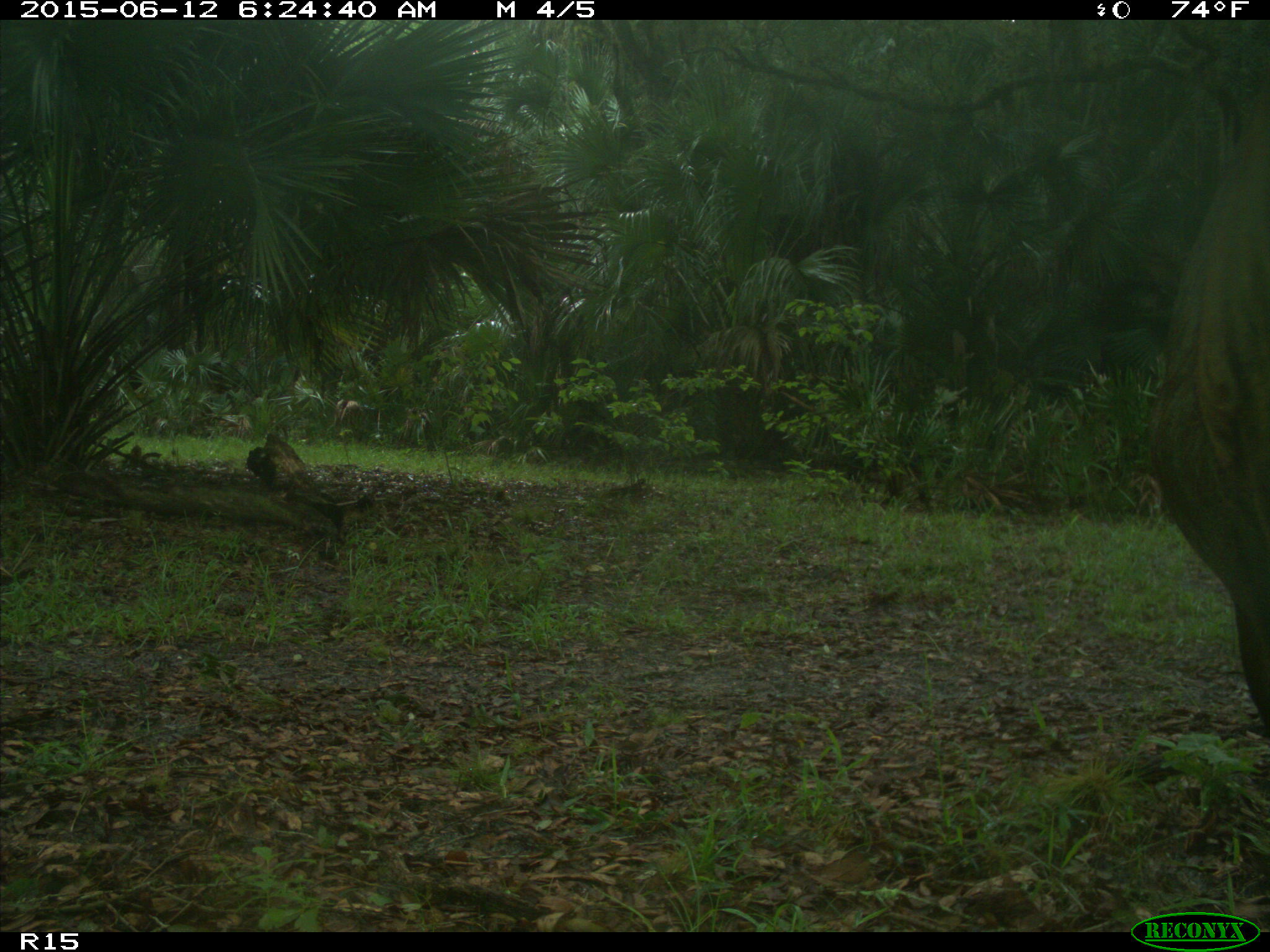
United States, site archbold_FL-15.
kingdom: Animalia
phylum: Chordata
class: Mammalia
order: Artiodactyla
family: Bovidae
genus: Bos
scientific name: Bos taurus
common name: domestic cow